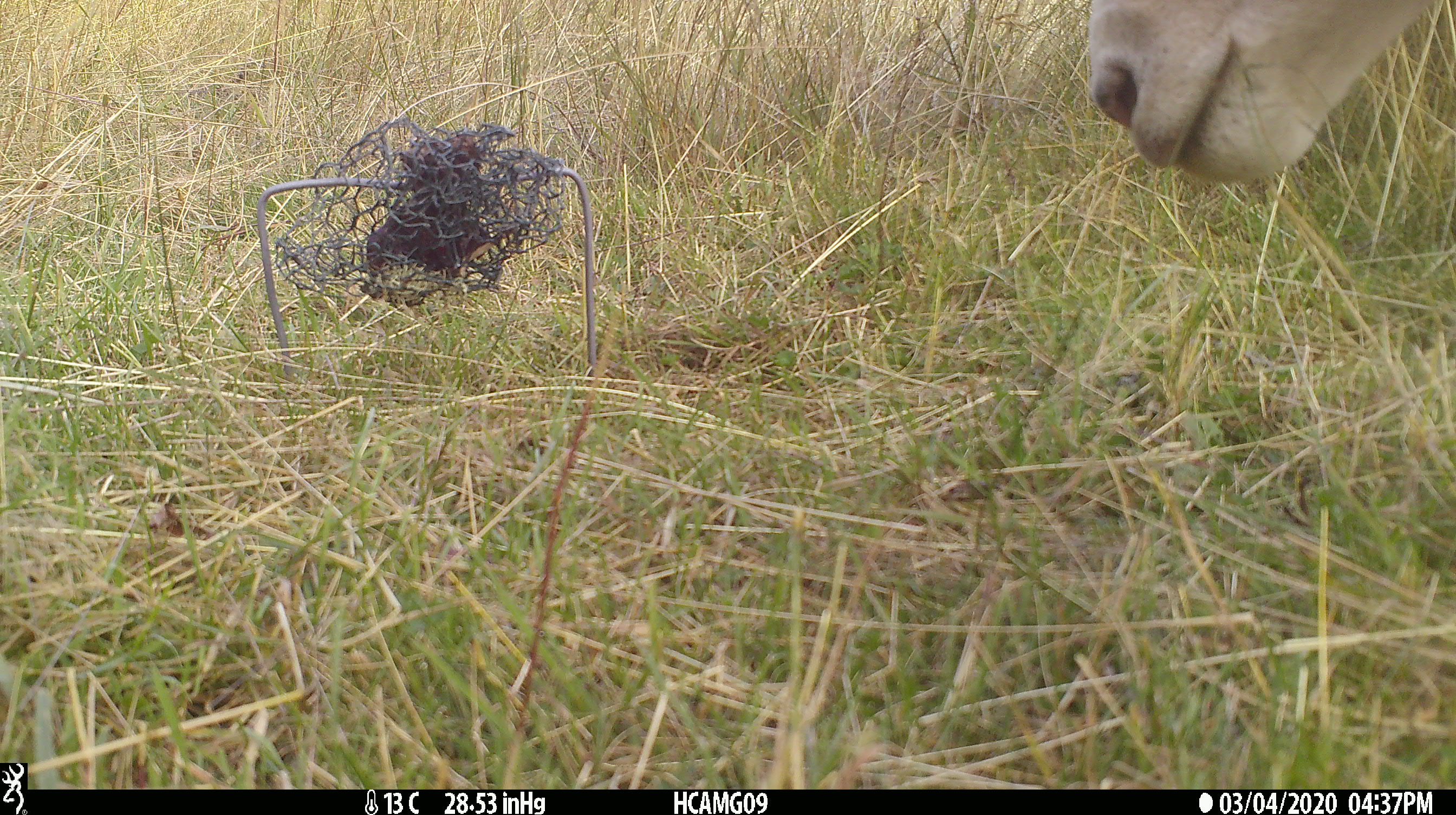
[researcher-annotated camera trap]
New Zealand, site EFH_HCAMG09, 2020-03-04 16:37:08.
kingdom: Animalia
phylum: Chordata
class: Mammalia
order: Artiodactyla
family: Bovidae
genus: Ovis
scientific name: Ovis aries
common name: domestic sheep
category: sheep